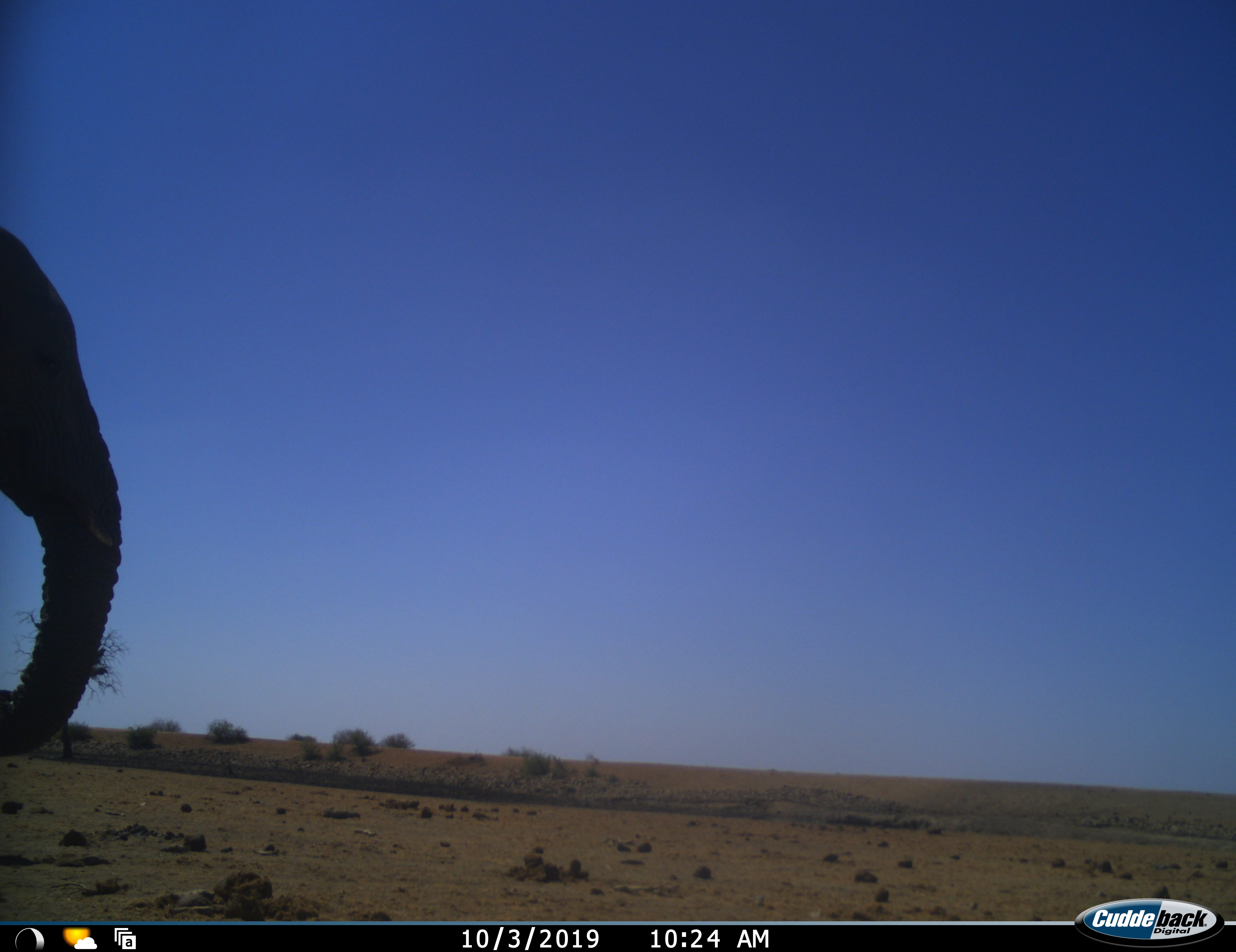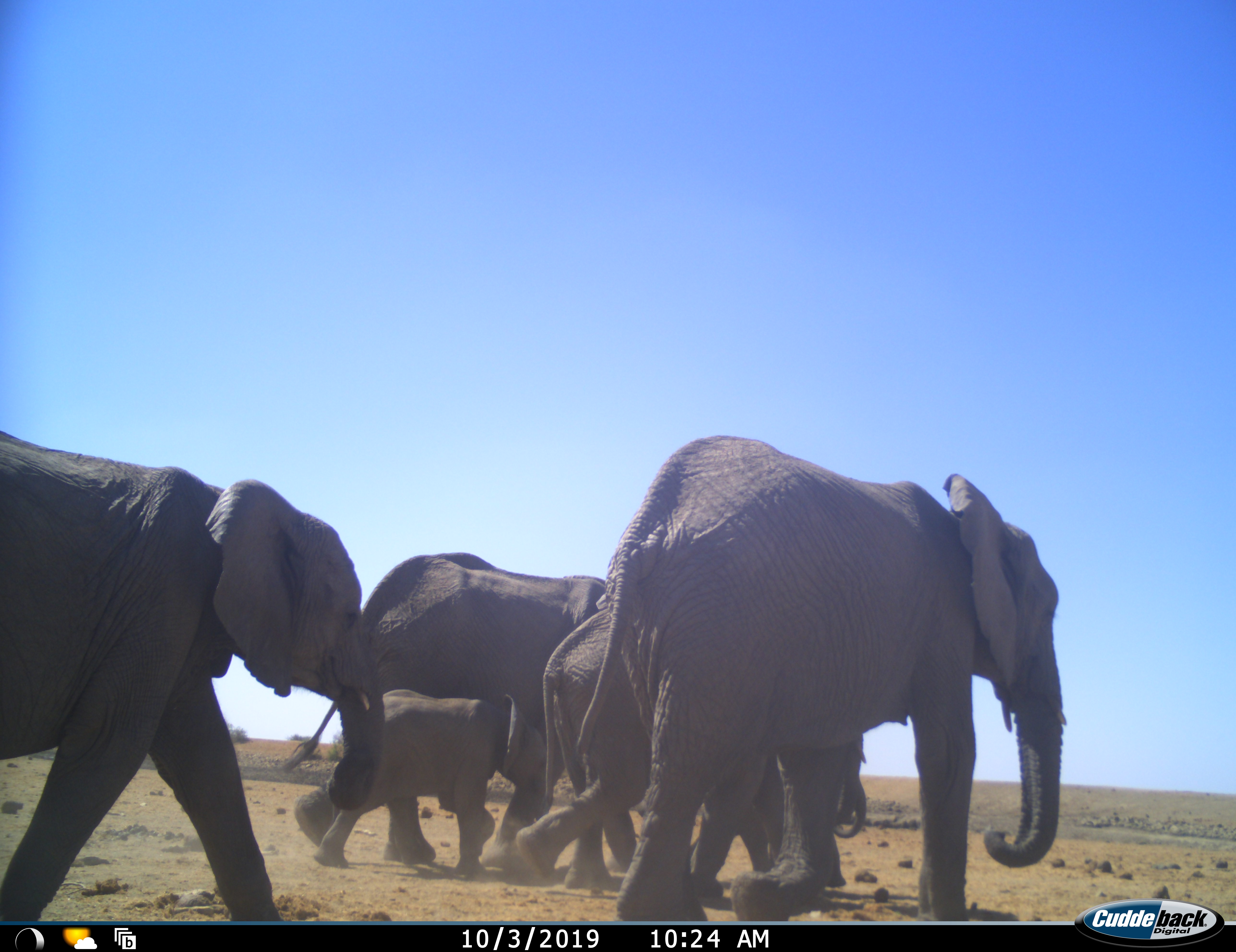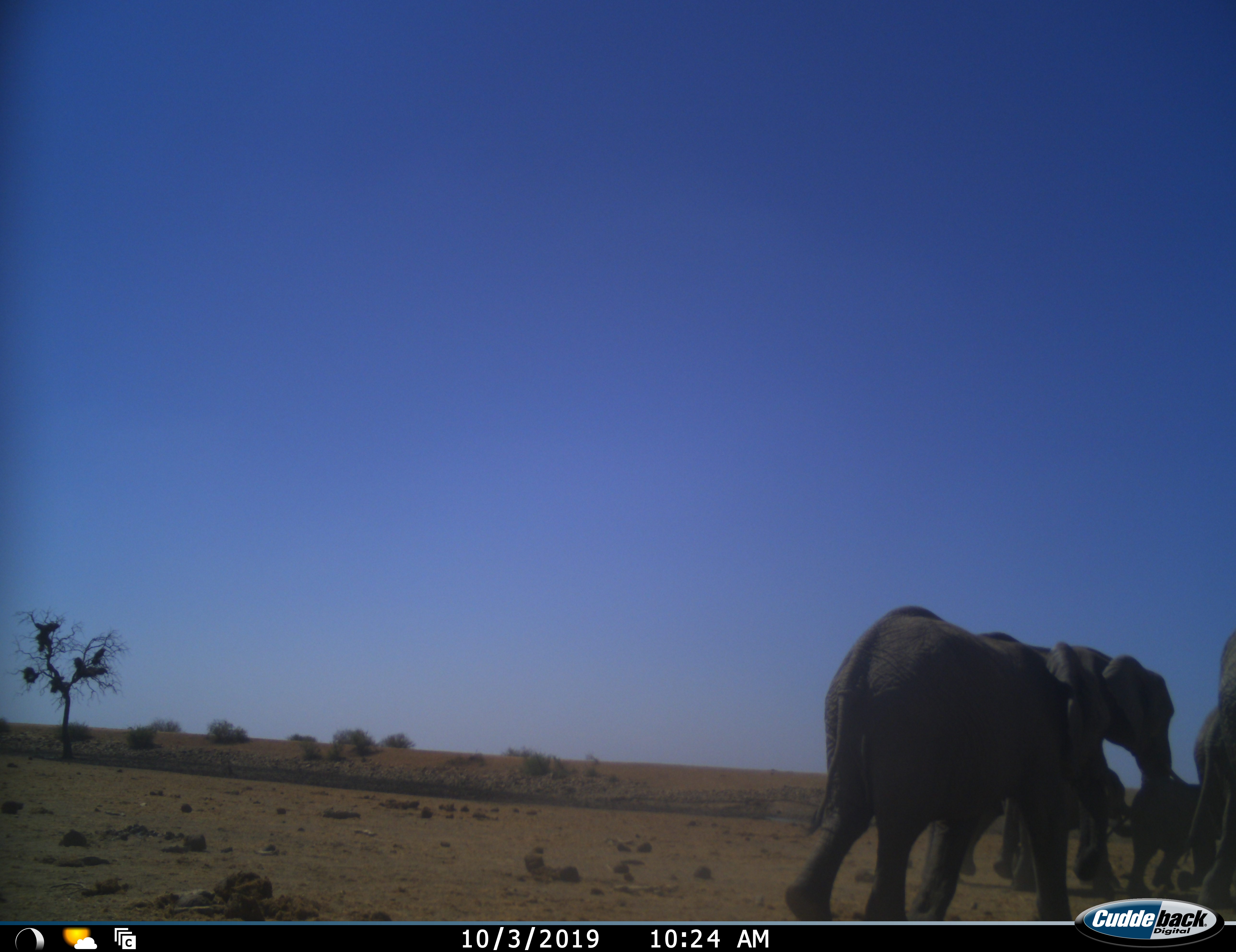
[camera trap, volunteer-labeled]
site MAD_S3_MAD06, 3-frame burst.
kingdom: Animalia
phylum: Chordata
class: Mammalia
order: Proboscidea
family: Elephantidae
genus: Loxodonta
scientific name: Loxodonta africana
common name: african bush elephant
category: elephant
Elephant (african bush elephant) (Loxodonta africana), count 5. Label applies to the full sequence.